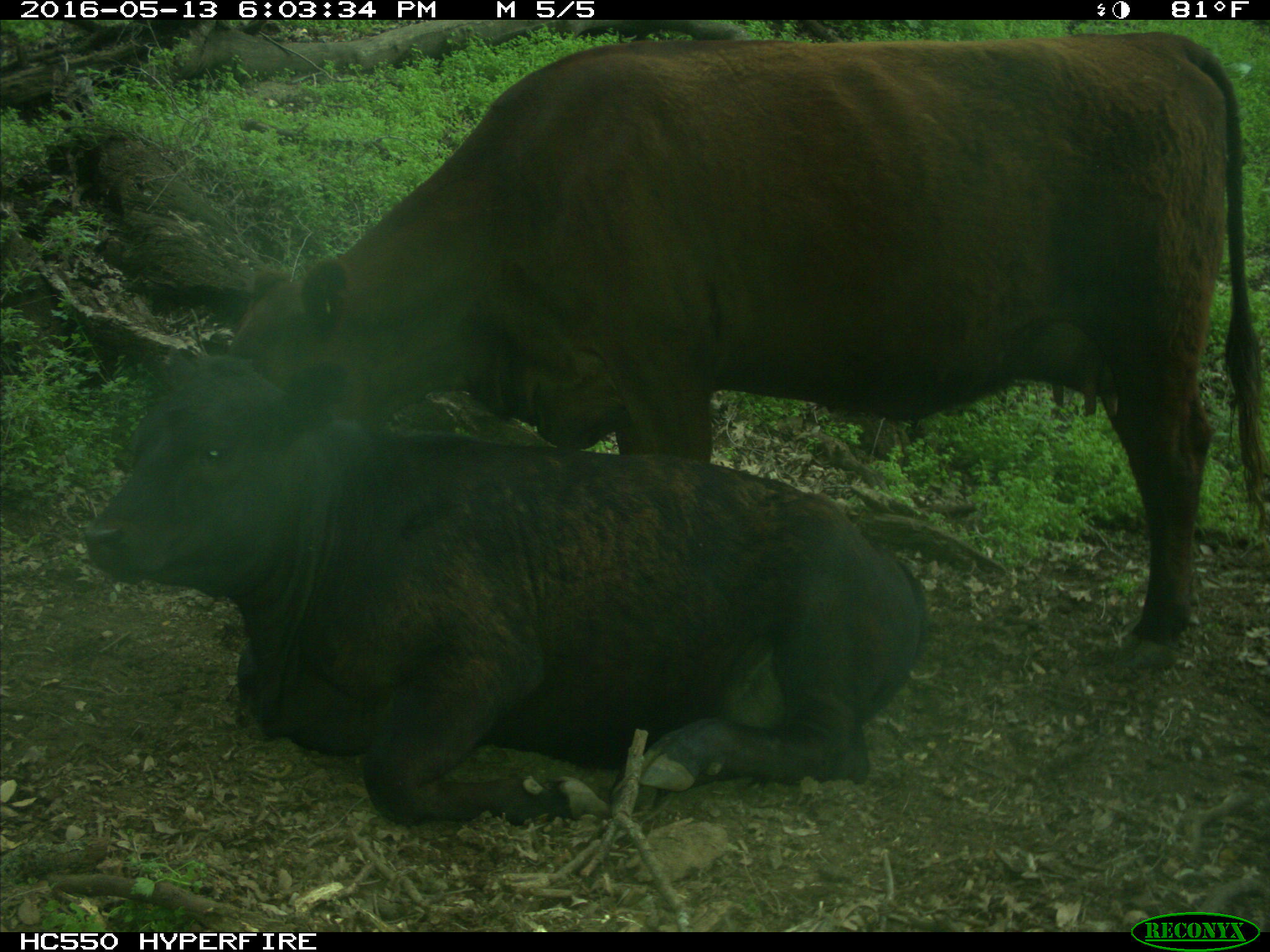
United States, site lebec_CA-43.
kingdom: Animalia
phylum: Chordata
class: Mammalia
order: Artiodactyla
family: Bovidae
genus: Bos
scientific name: Bos taurus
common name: domestic cow